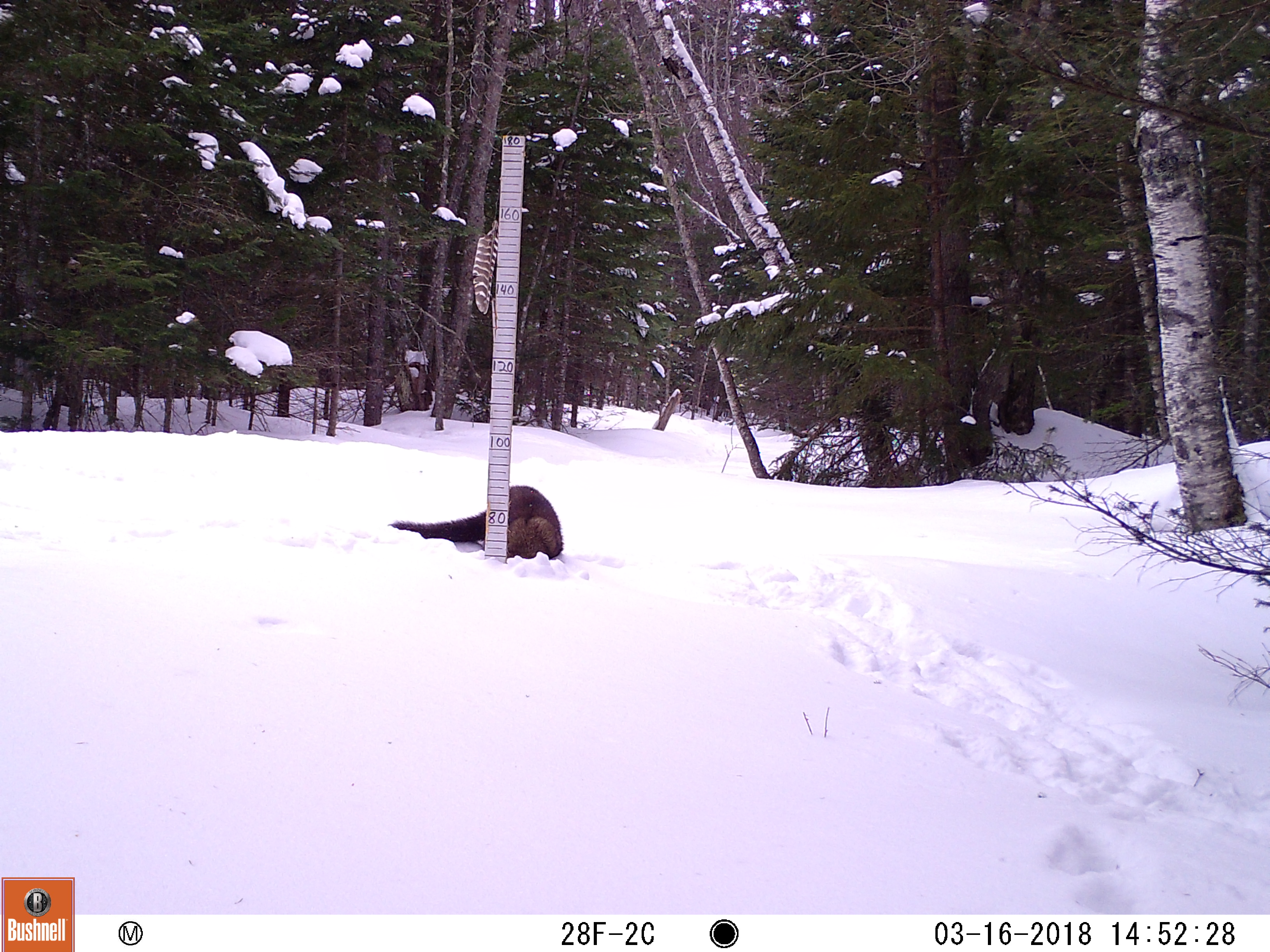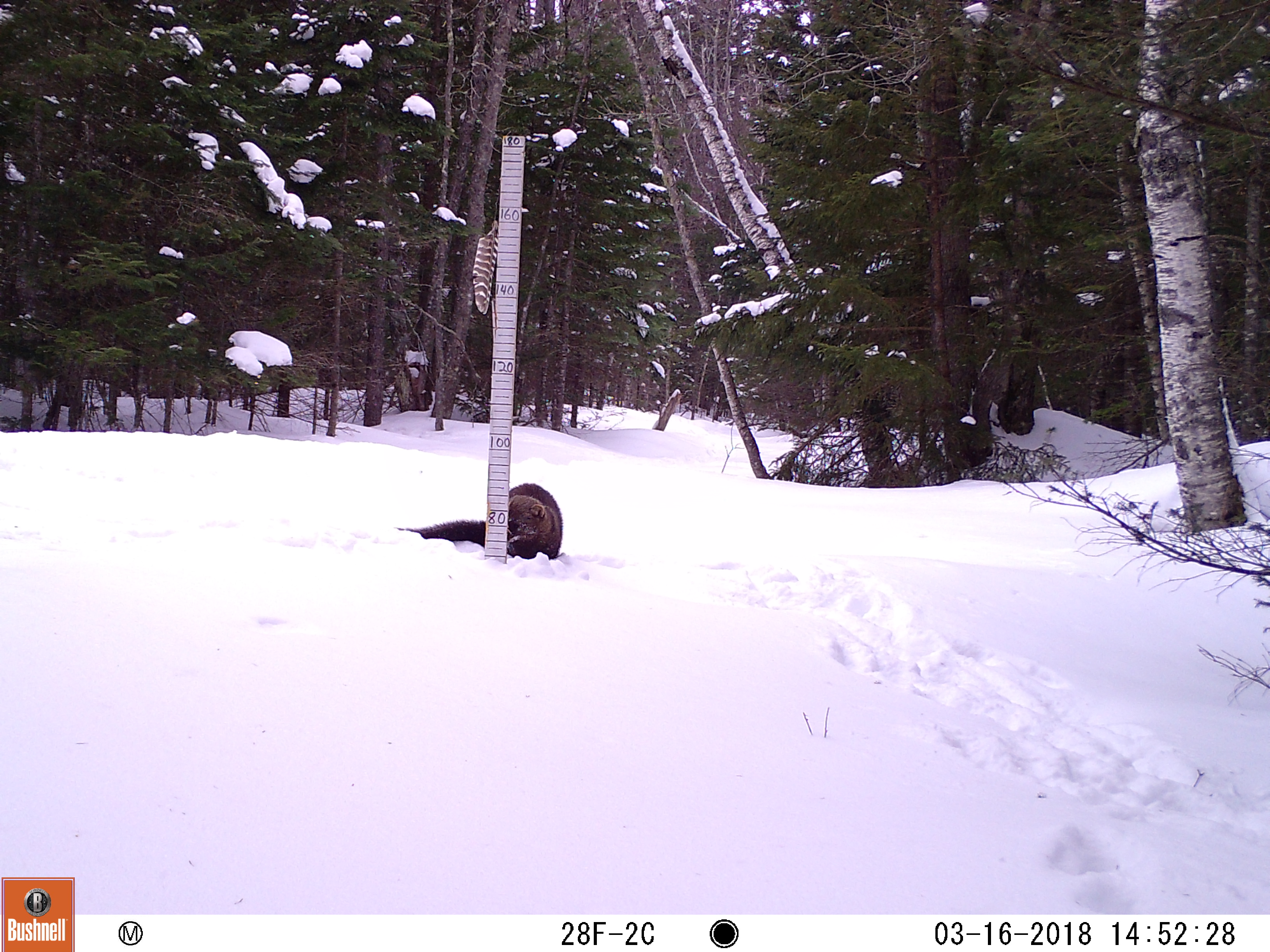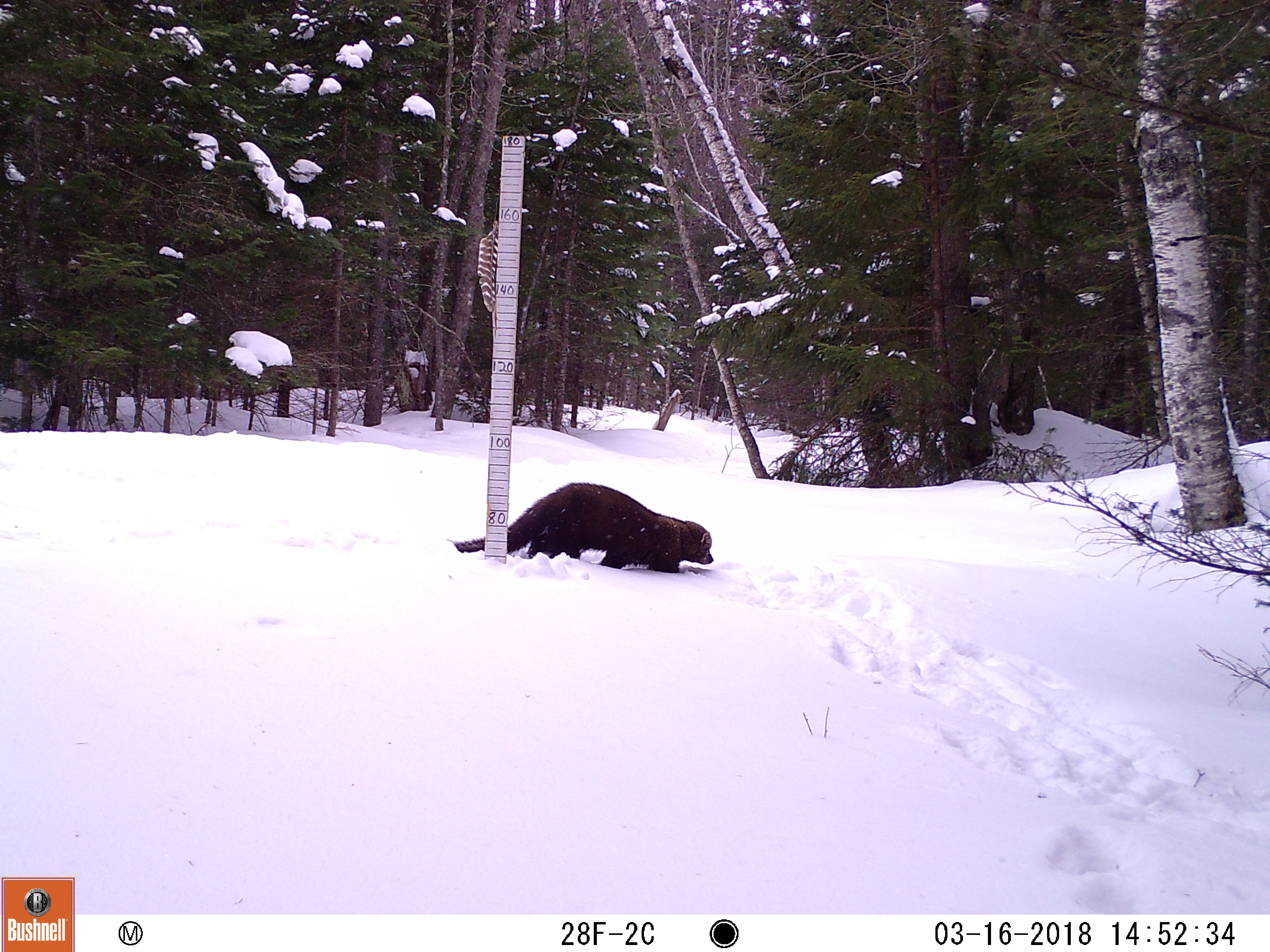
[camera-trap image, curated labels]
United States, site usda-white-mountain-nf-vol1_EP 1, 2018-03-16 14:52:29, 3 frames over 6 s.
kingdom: Animalia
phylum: Chordata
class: Mammalia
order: Carnivora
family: Mustelidae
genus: Pekania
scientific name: Pekania pennanti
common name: fisher